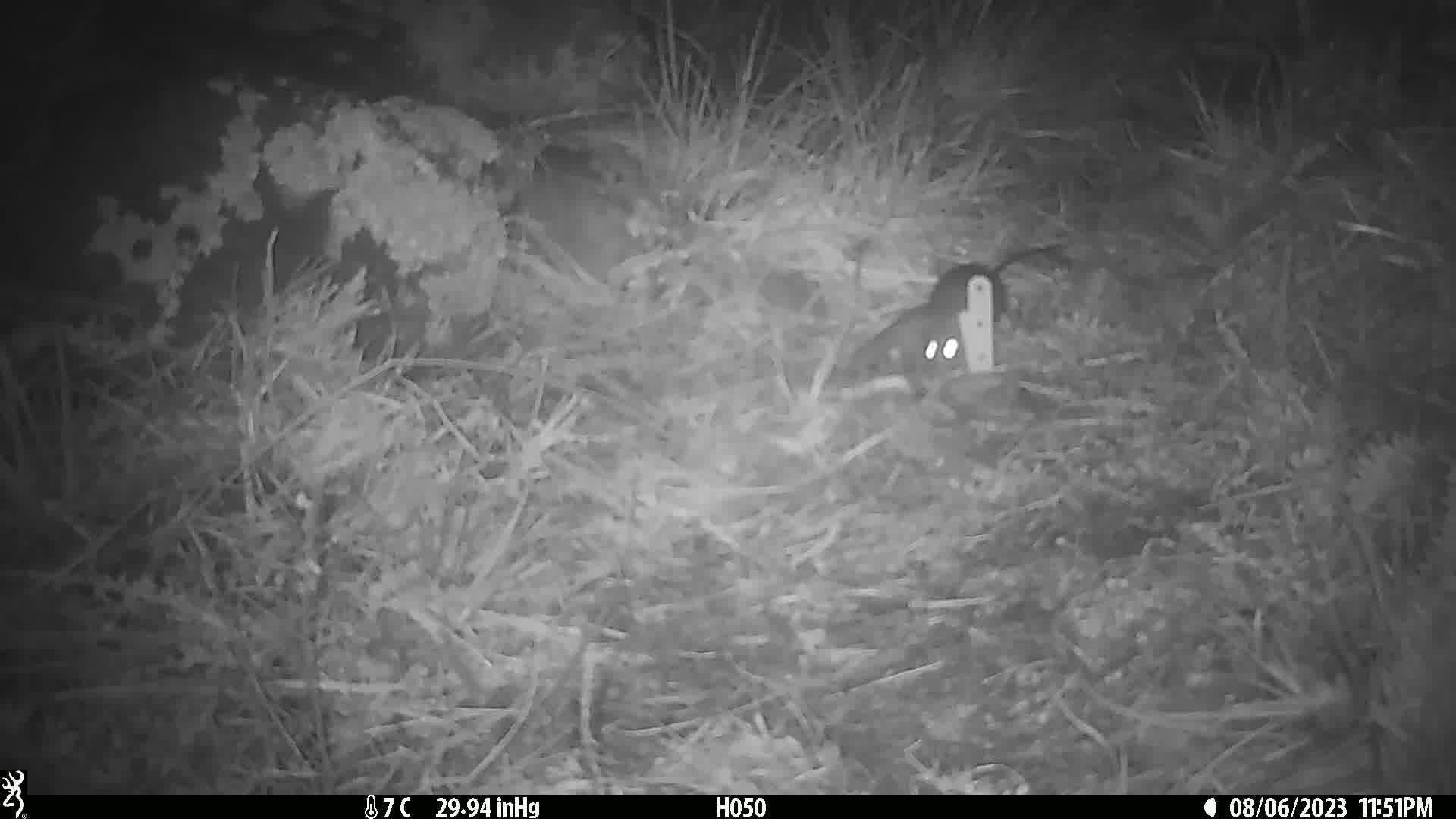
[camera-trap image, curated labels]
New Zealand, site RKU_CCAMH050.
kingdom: Animalia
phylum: Chordata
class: Mammalia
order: Rodentia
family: Muridae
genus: Rattus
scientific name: Rattus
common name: rat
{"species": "rat (Rattus)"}